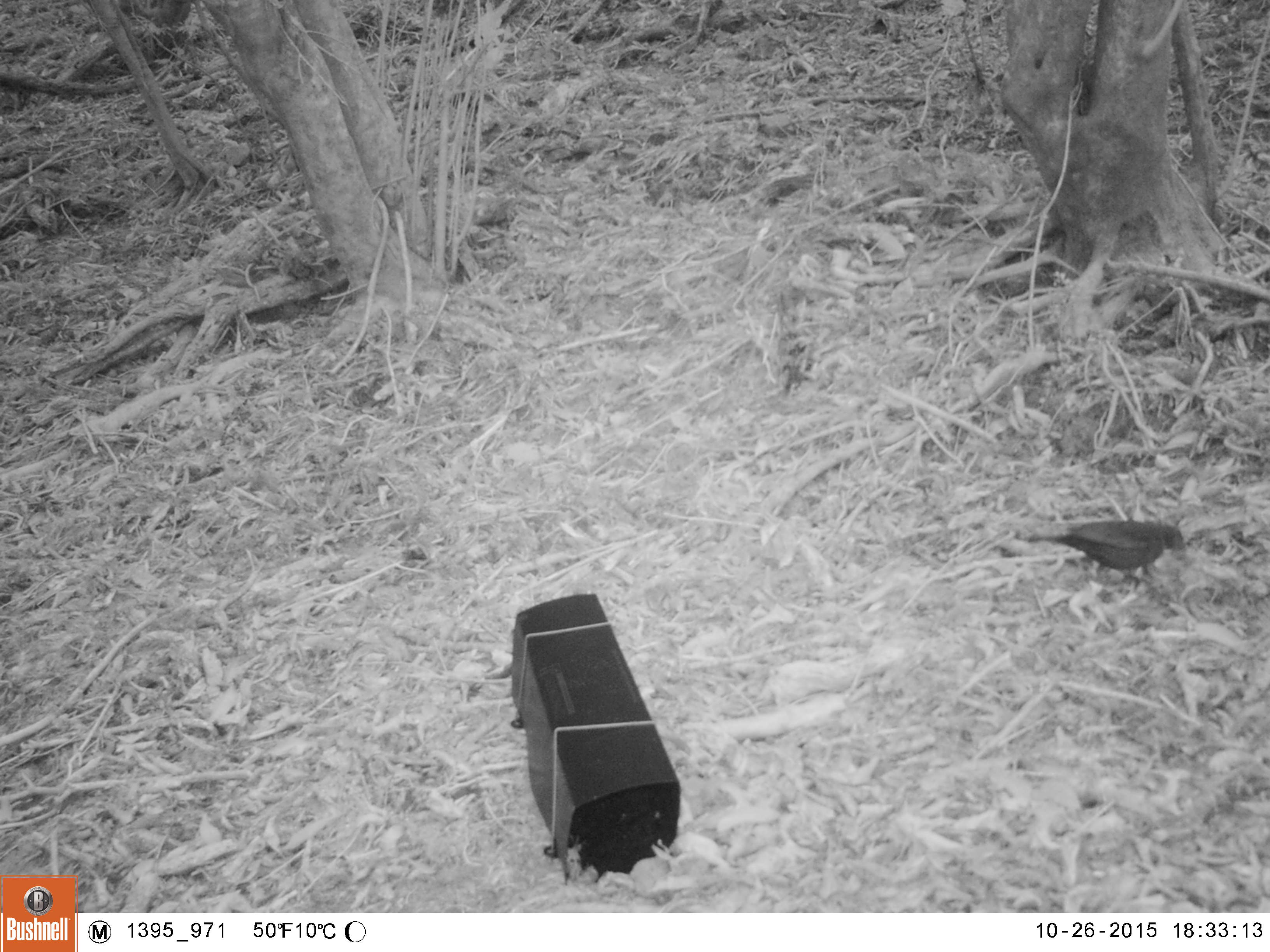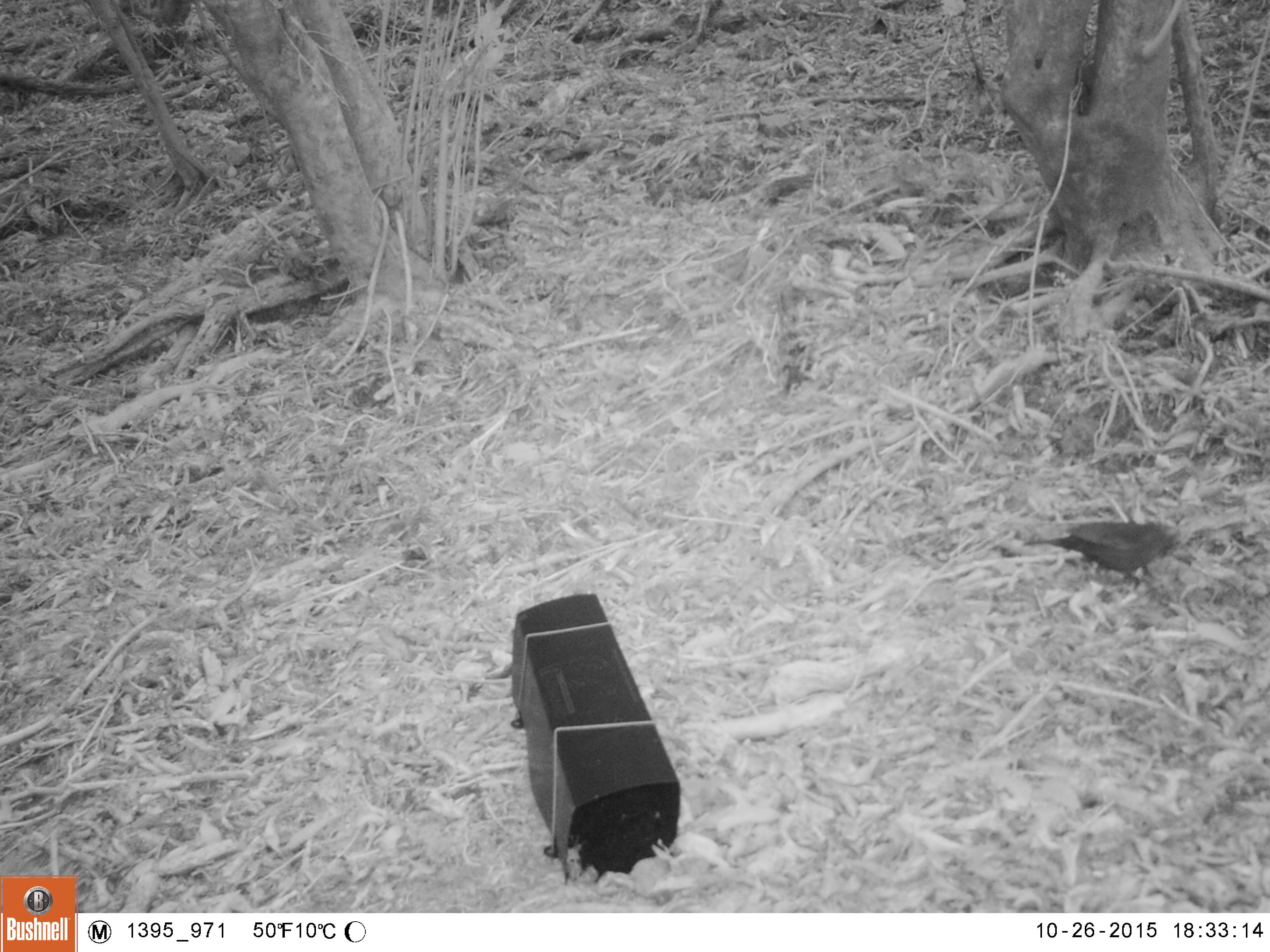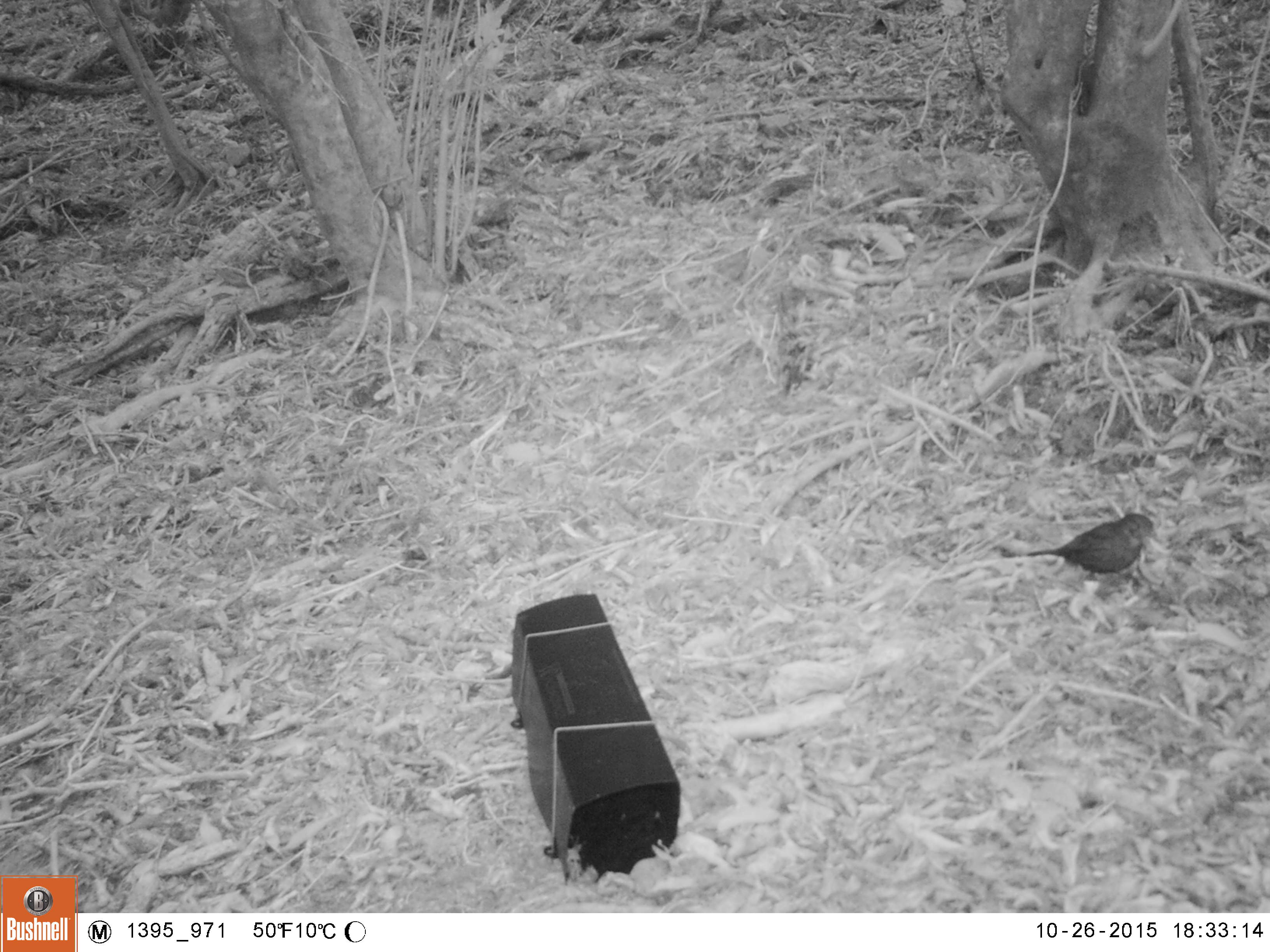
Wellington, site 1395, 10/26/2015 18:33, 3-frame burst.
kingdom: Animalia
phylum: Chordata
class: Aves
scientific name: Aves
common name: bird